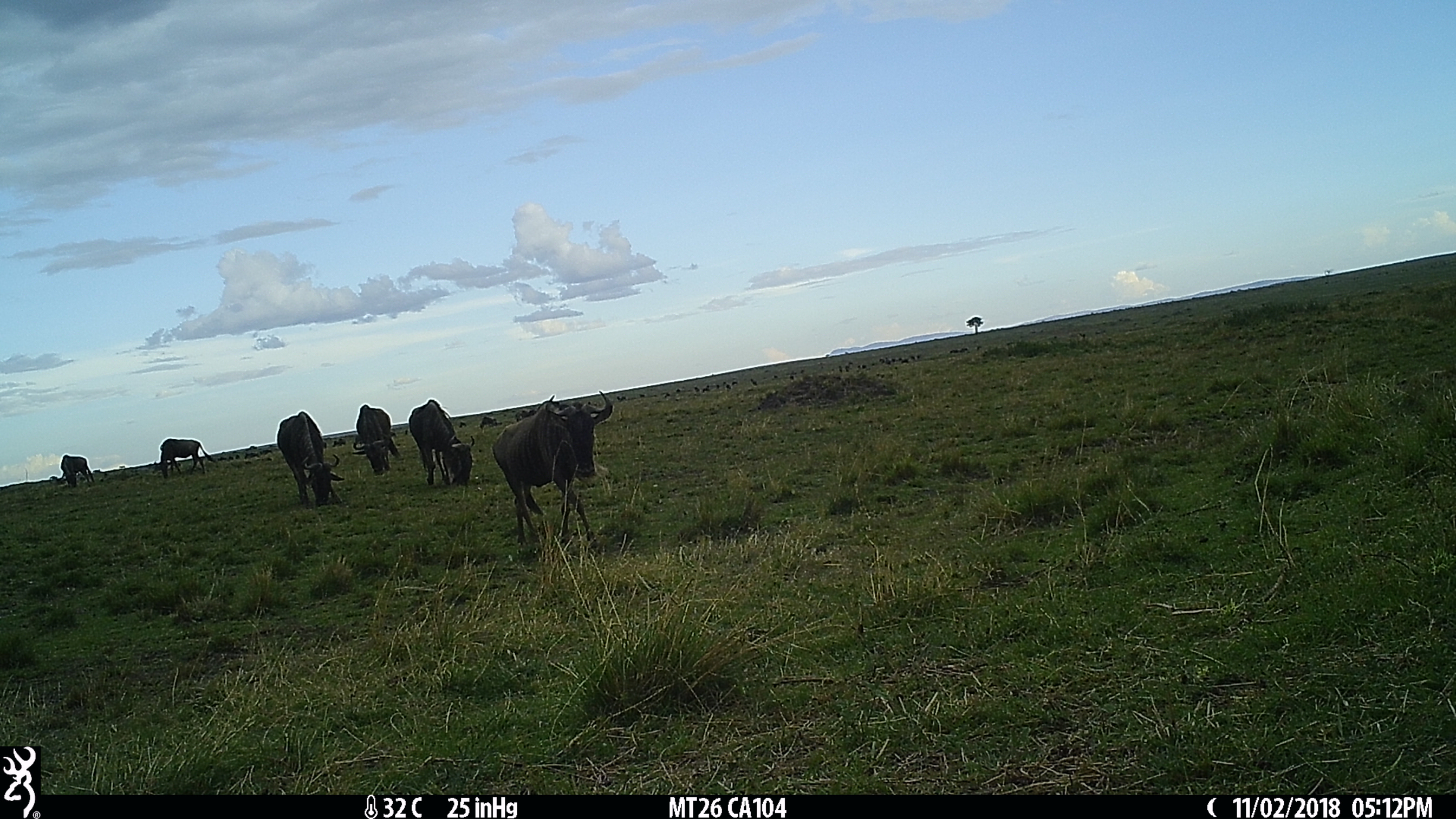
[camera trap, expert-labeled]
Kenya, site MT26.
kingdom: Animalia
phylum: Chordata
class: Mammalia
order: Artiodactyla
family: Bovidae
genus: Connochaetes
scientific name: Connochaetes taurinus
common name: blue wildebeest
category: wildebeest